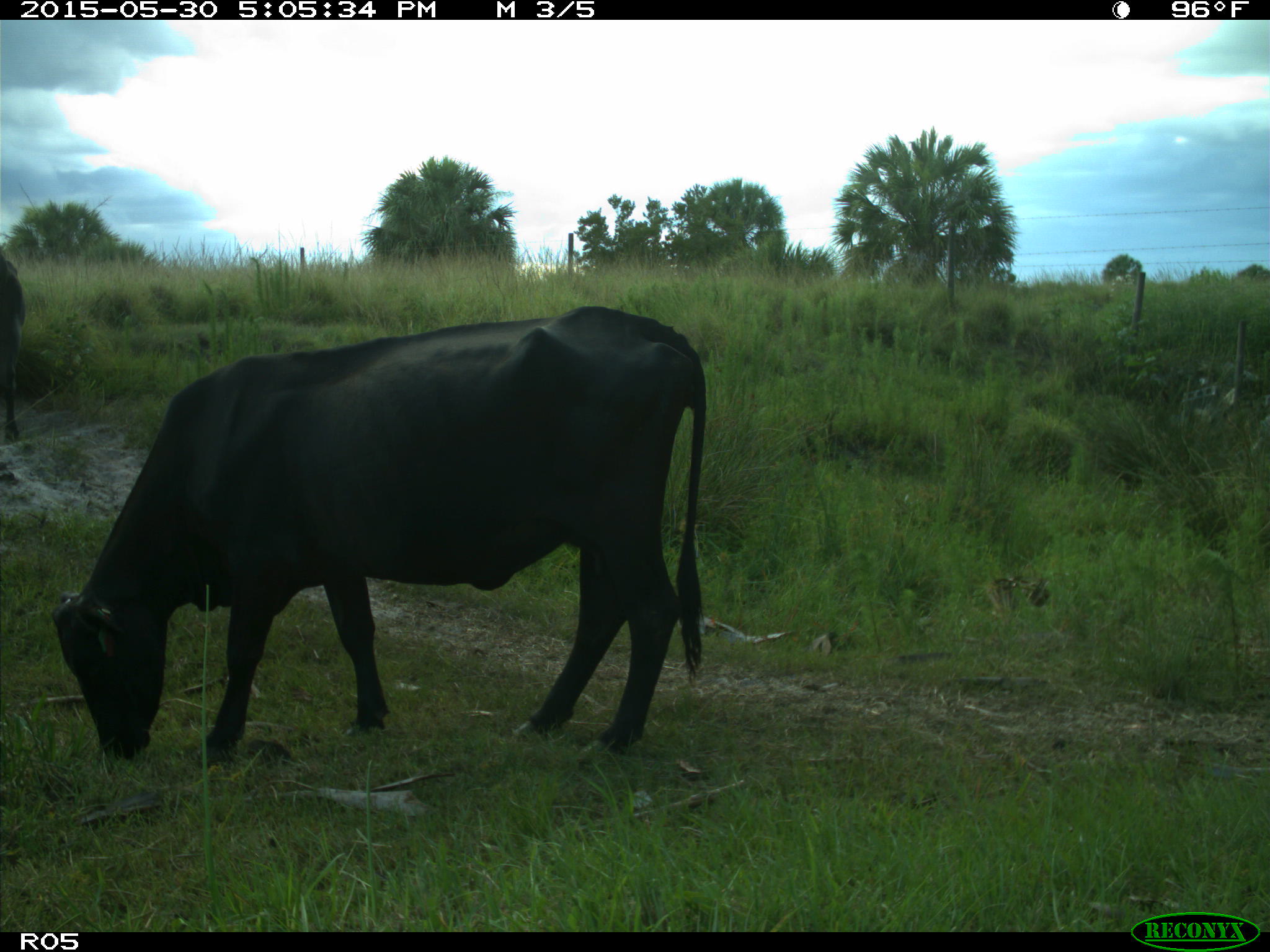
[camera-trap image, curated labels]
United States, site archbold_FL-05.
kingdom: Animalia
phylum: Chordata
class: Mammalia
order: Artiodactyla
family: Bovidae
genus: Bos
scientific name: Bos taurus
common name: domestic cow